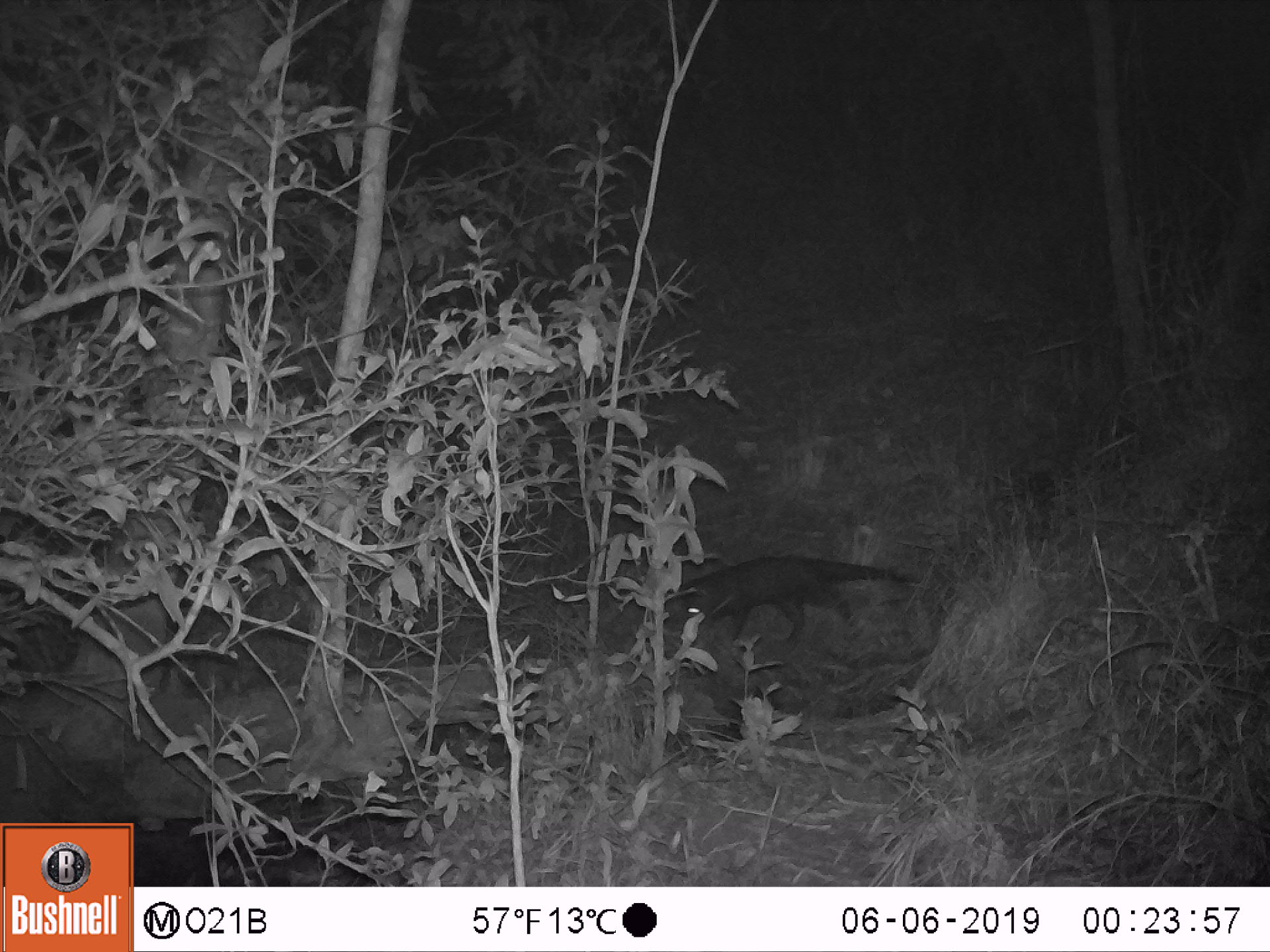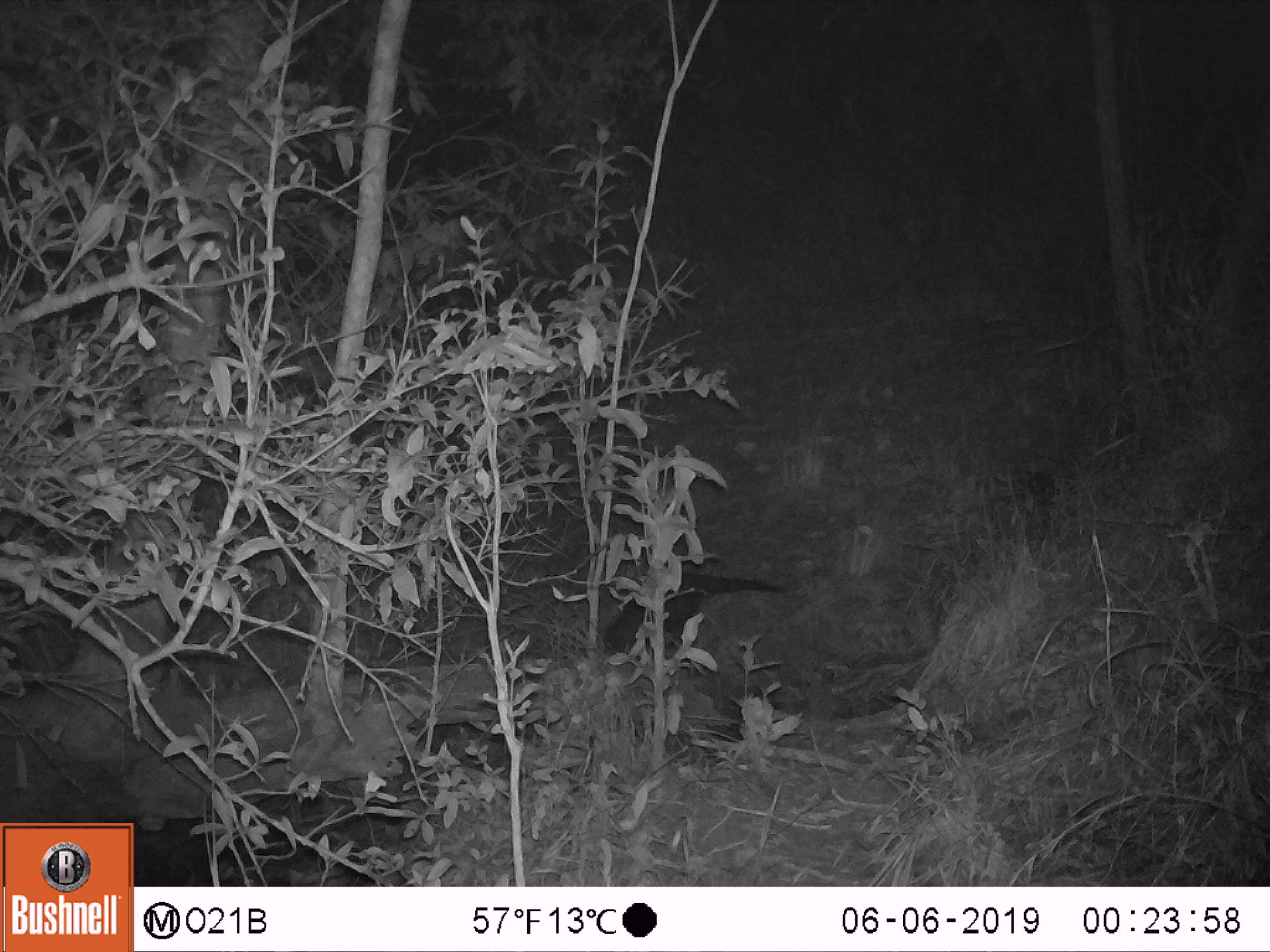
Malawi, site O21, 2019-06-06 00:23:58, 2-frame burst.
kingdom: Animalia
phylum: Chordata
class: Mammalia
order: Carnivora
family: Herpestidae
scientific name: Herpestidae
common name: mongoose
Mongoose (Herpestidae), count 1.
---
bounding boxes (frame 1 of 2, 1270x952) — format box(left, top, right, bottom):
mongoose: box(660, 550, 922, 653)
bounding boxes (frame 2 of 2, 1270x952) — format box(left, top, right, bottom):
mongoose: box(593, 561, 803, 668)